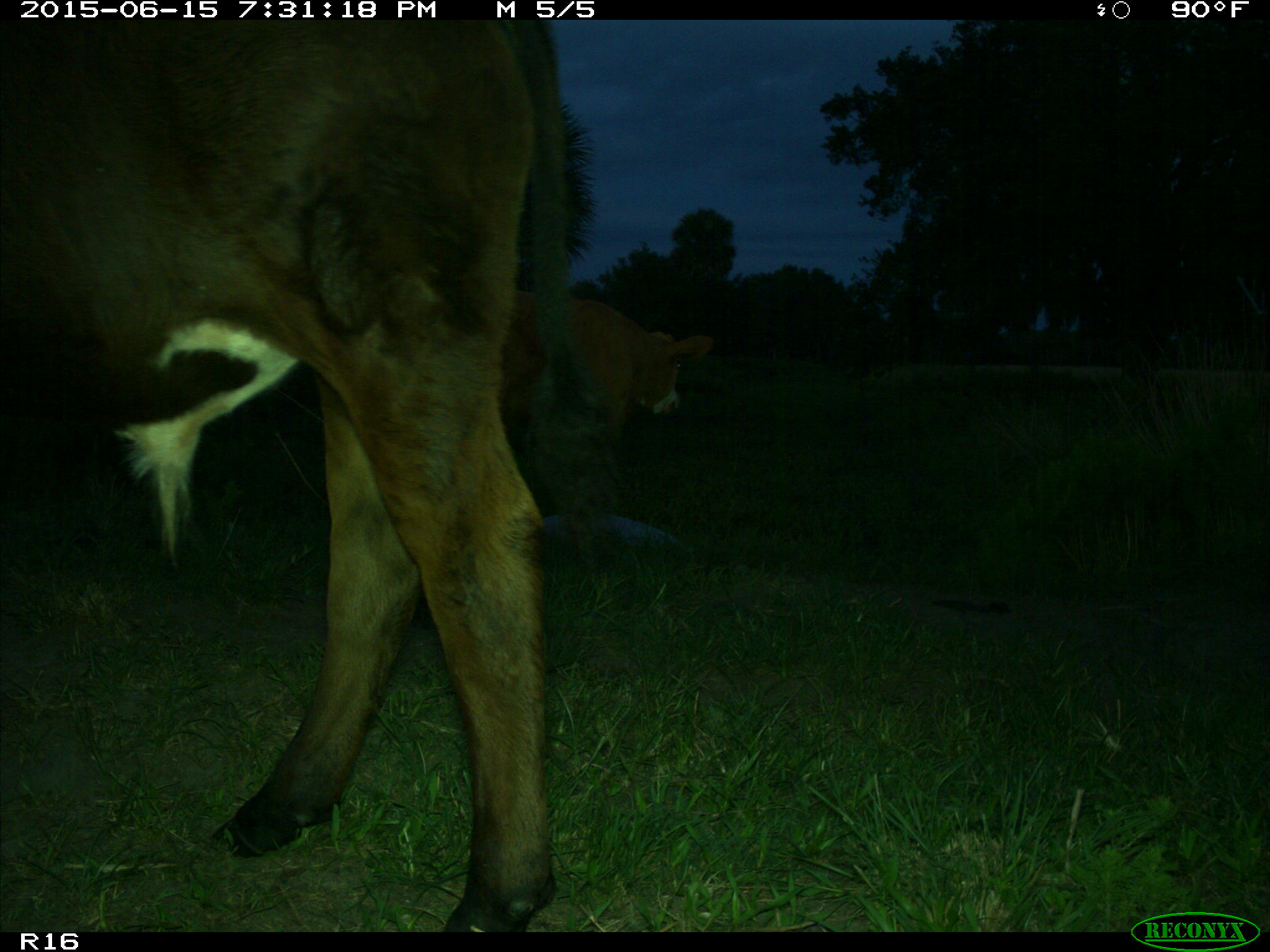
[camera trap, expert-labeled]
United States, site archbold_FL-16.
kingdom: Animalia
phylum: Chordata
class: Mammalia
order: Artiodactyla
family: Bovidae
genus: Bos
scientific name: Bos taurus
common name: domestic cow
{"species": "Bos taurus (domestic cow)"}